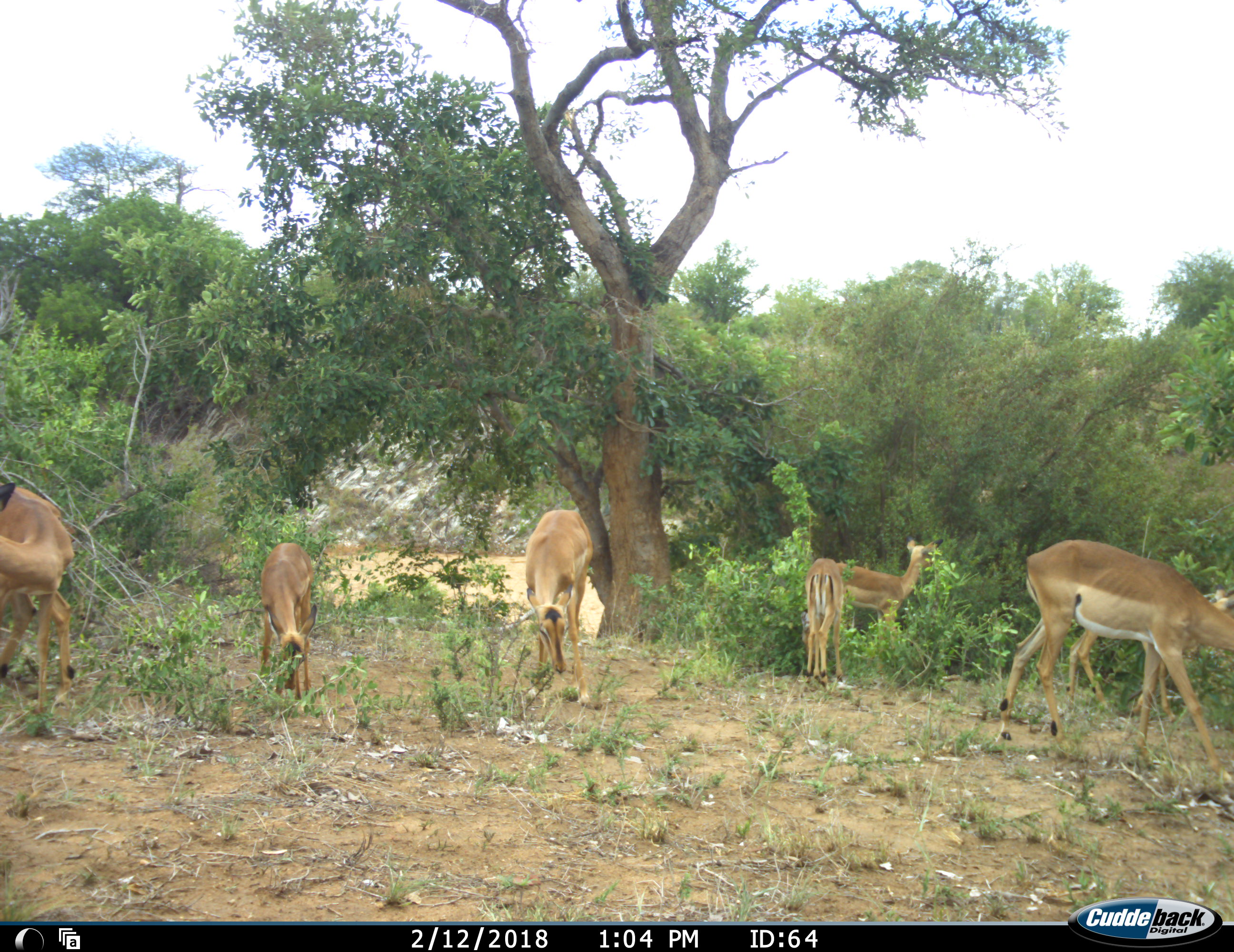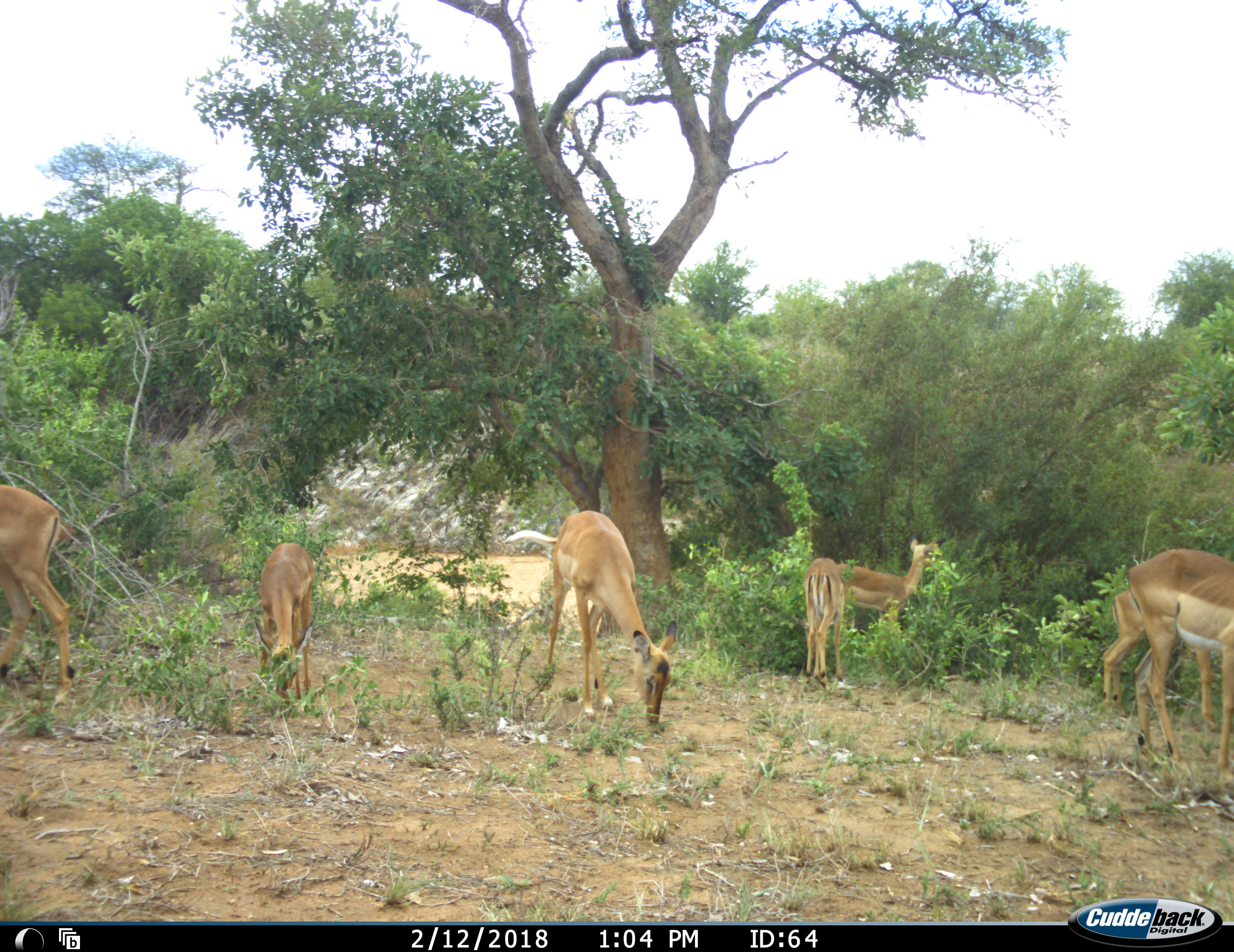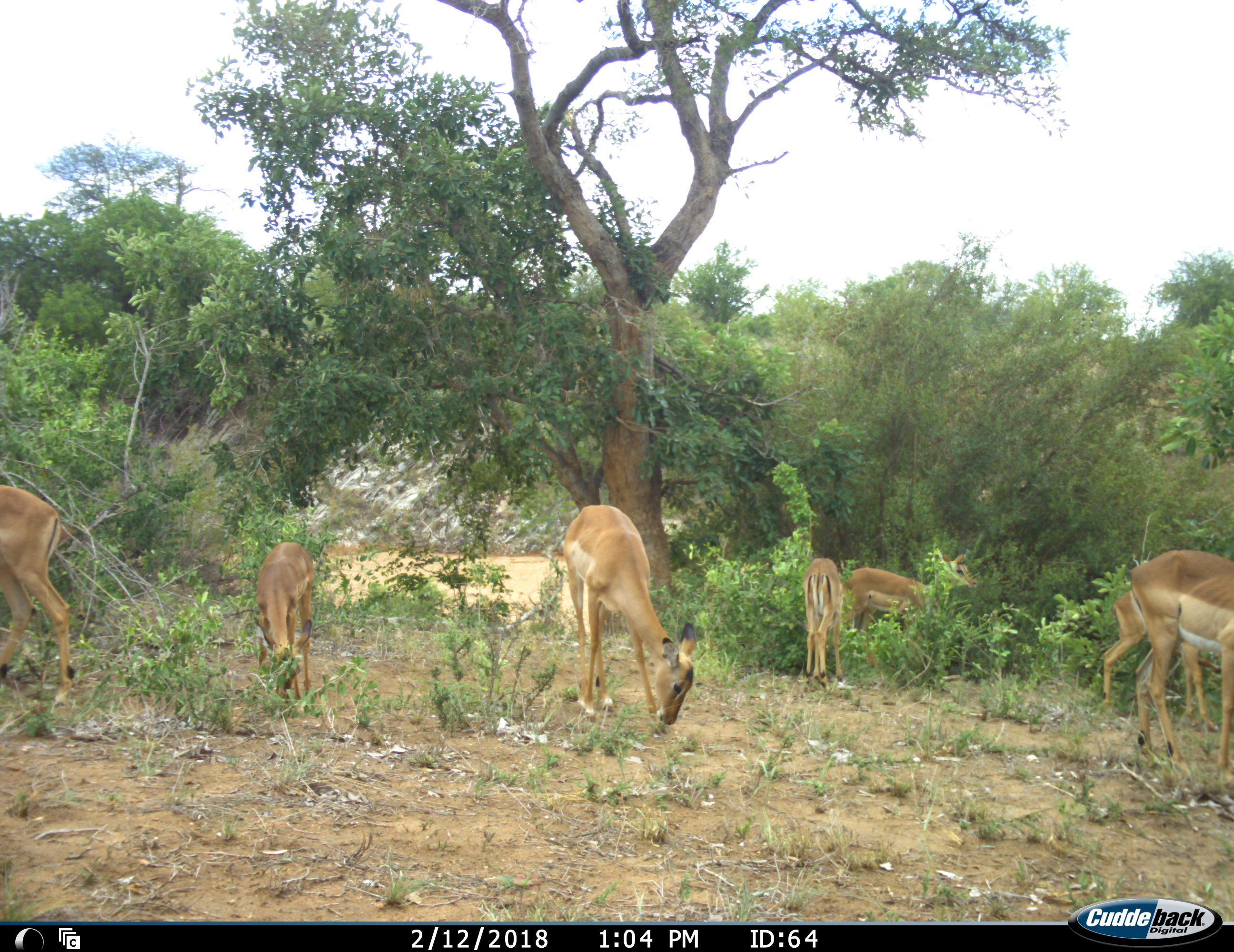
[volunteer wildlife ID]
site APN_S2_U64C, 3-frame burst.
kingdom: Animalia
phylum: Chordata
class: Mammalia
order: Artiodactyla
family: Bovidae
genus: Aepyceros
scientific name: Aepyceros melampus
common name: impala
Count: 6.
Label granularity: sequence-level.